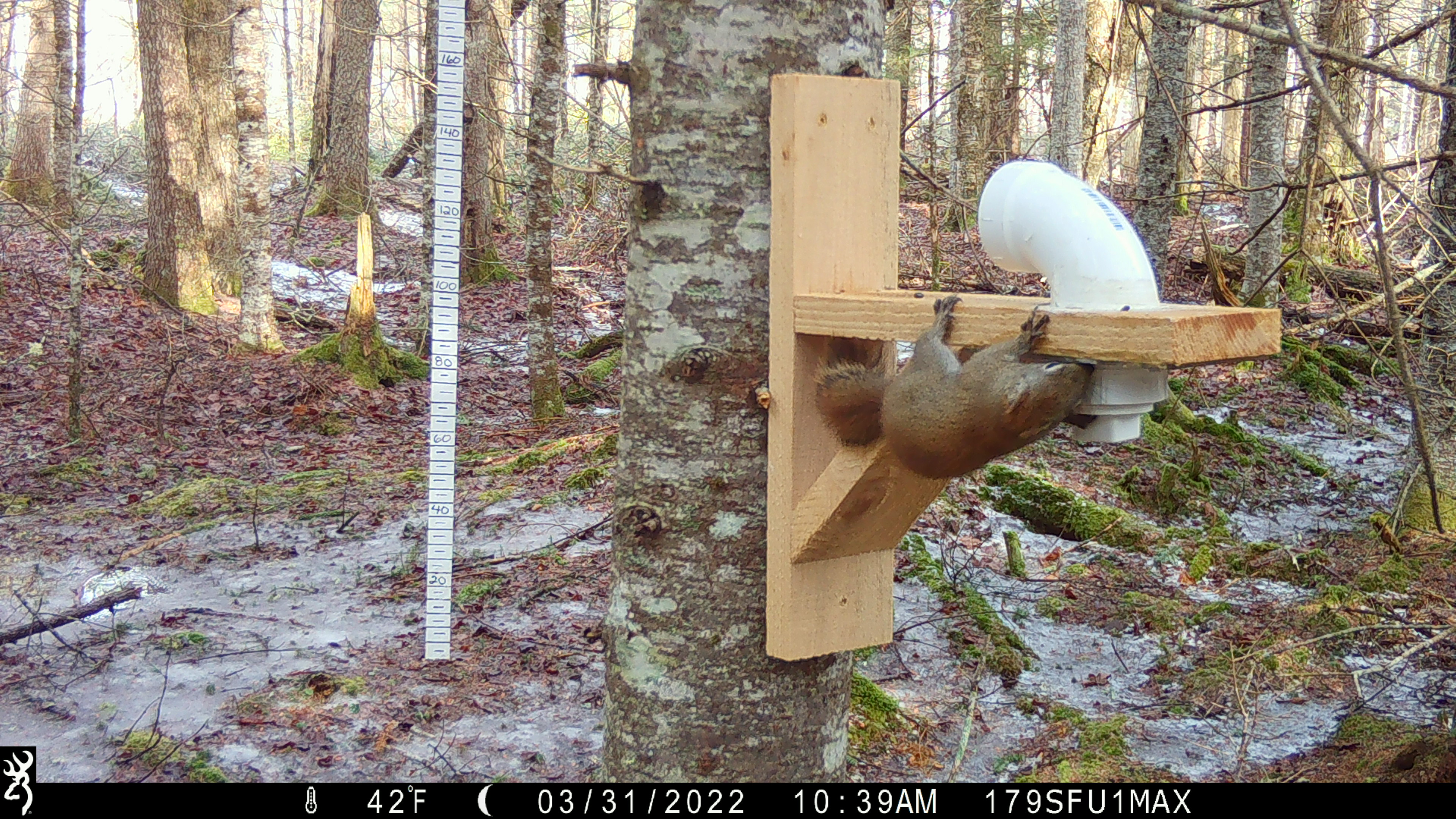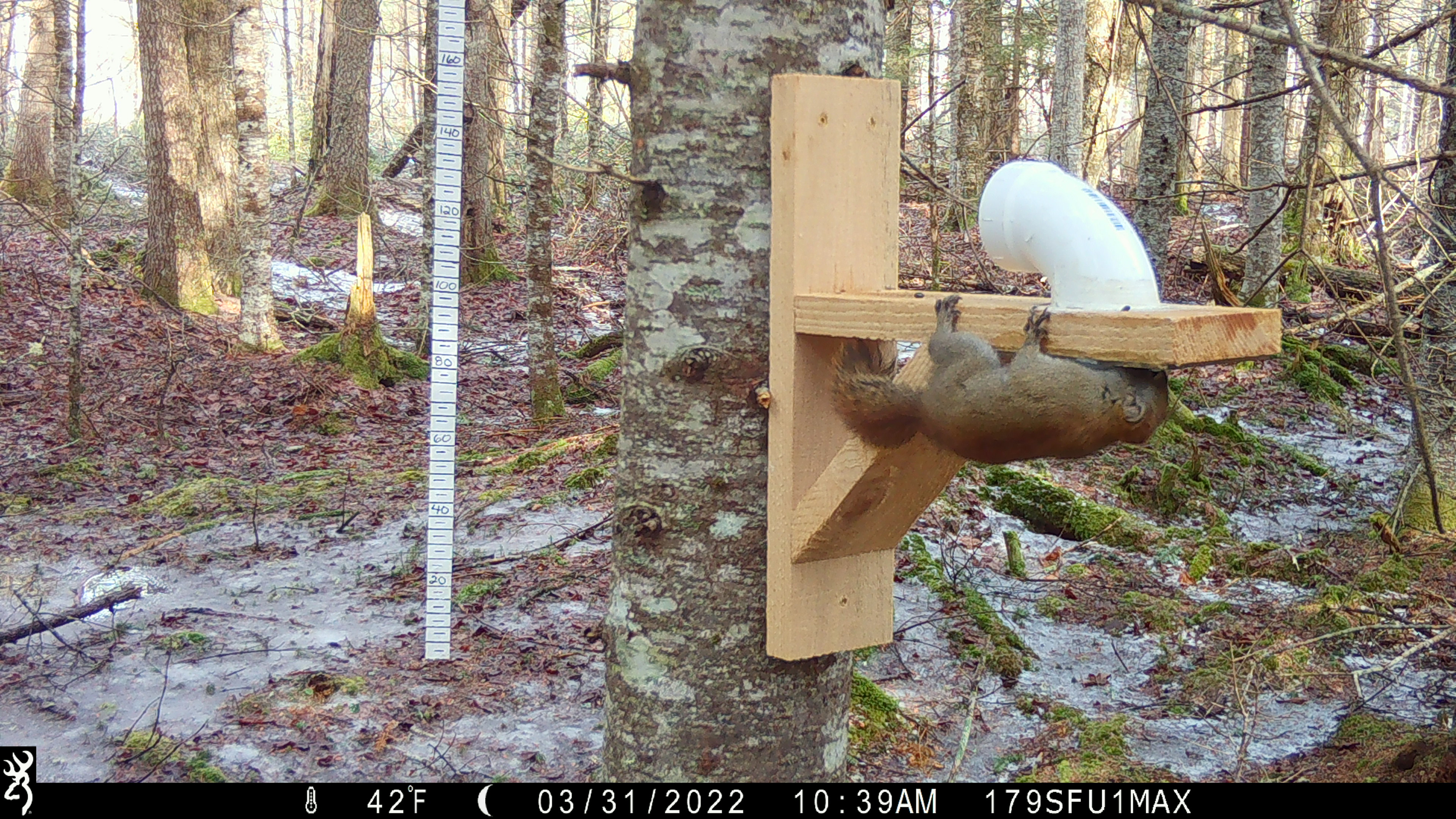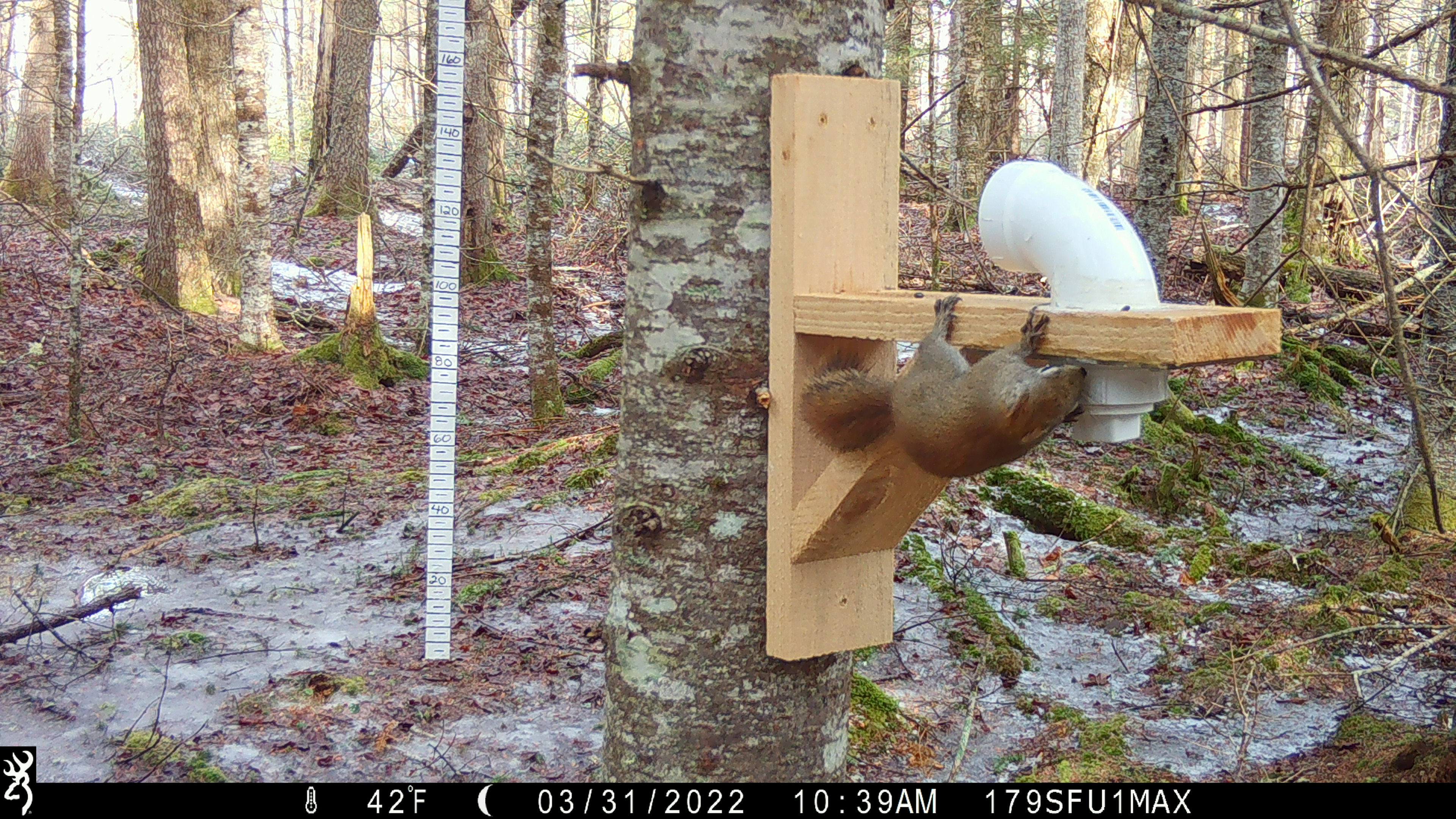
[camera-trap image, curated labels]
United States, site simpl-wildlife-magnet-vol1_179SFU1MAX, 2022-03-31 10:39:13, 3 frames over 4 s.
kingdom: Animalia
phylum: Chordata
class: Mammalia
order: Rodentia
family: Sciuridae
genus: Tamiasciurus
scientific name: Tamiasciurus hudsonicus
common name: red squirrel